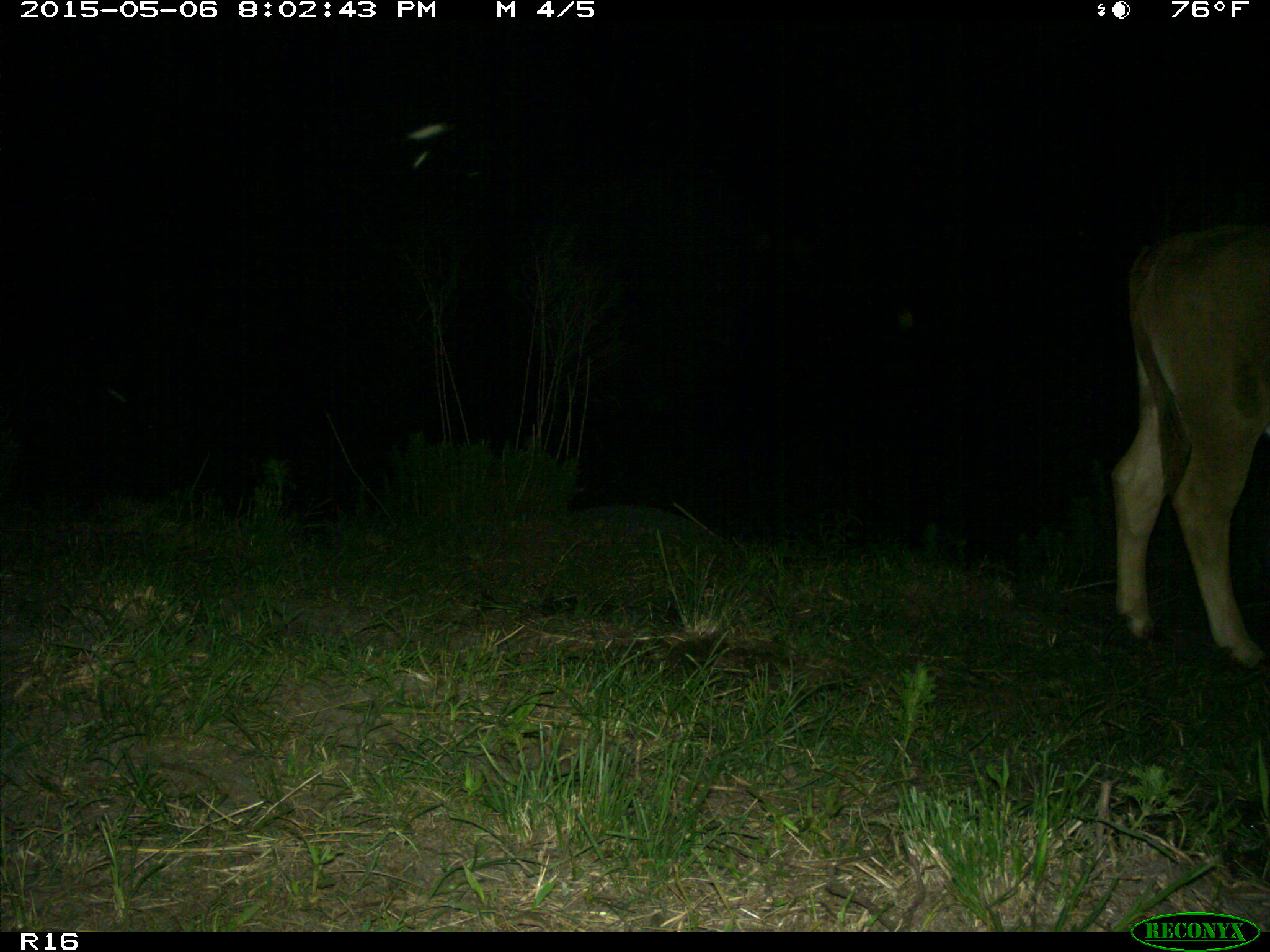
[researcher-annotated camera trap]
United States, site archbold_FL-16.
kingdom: Animalia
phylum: Chordata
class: Mammalia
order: Artiodactyla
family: Bovidae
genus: Bos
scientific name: Bos taurus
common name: domestic cow